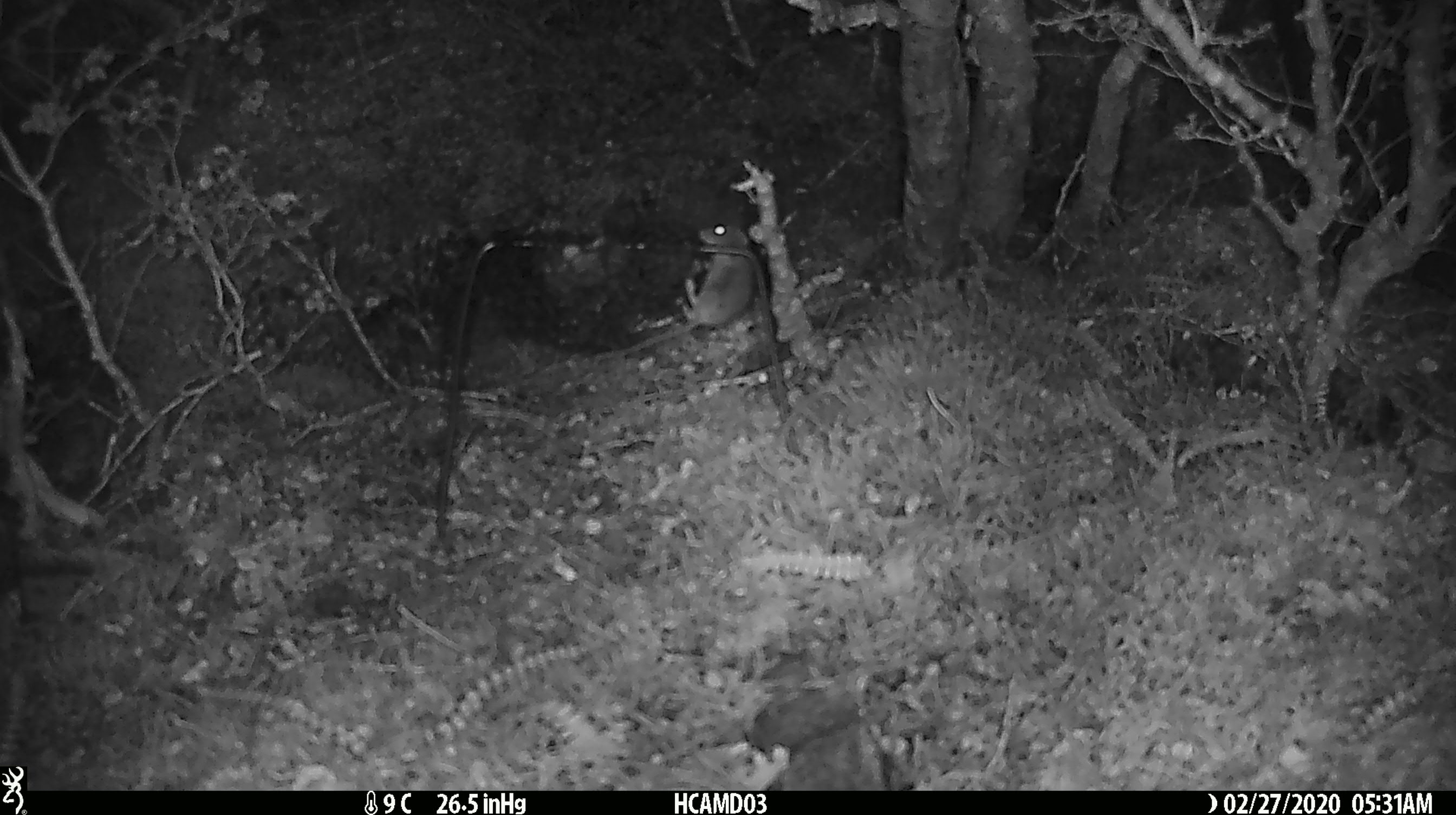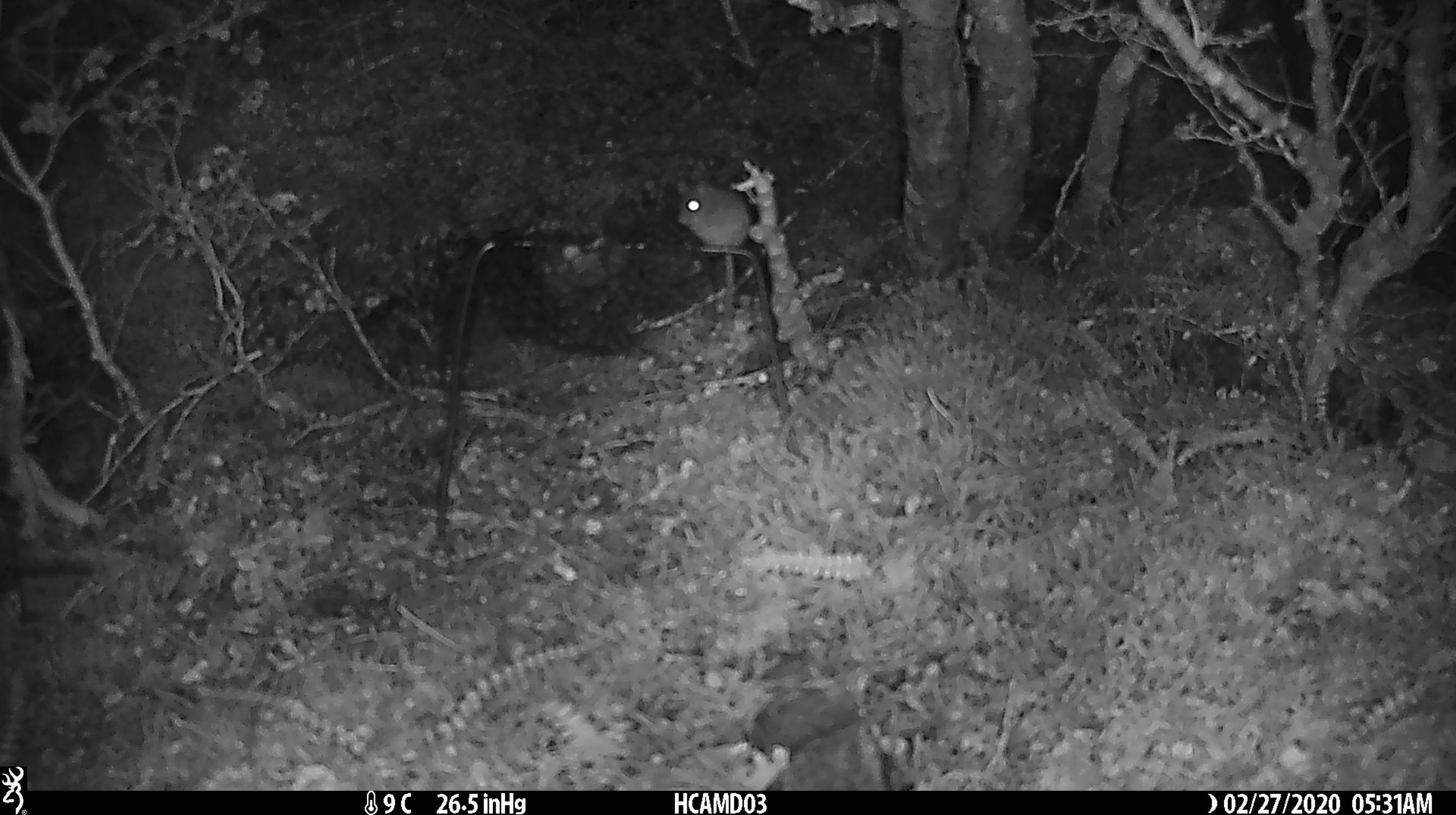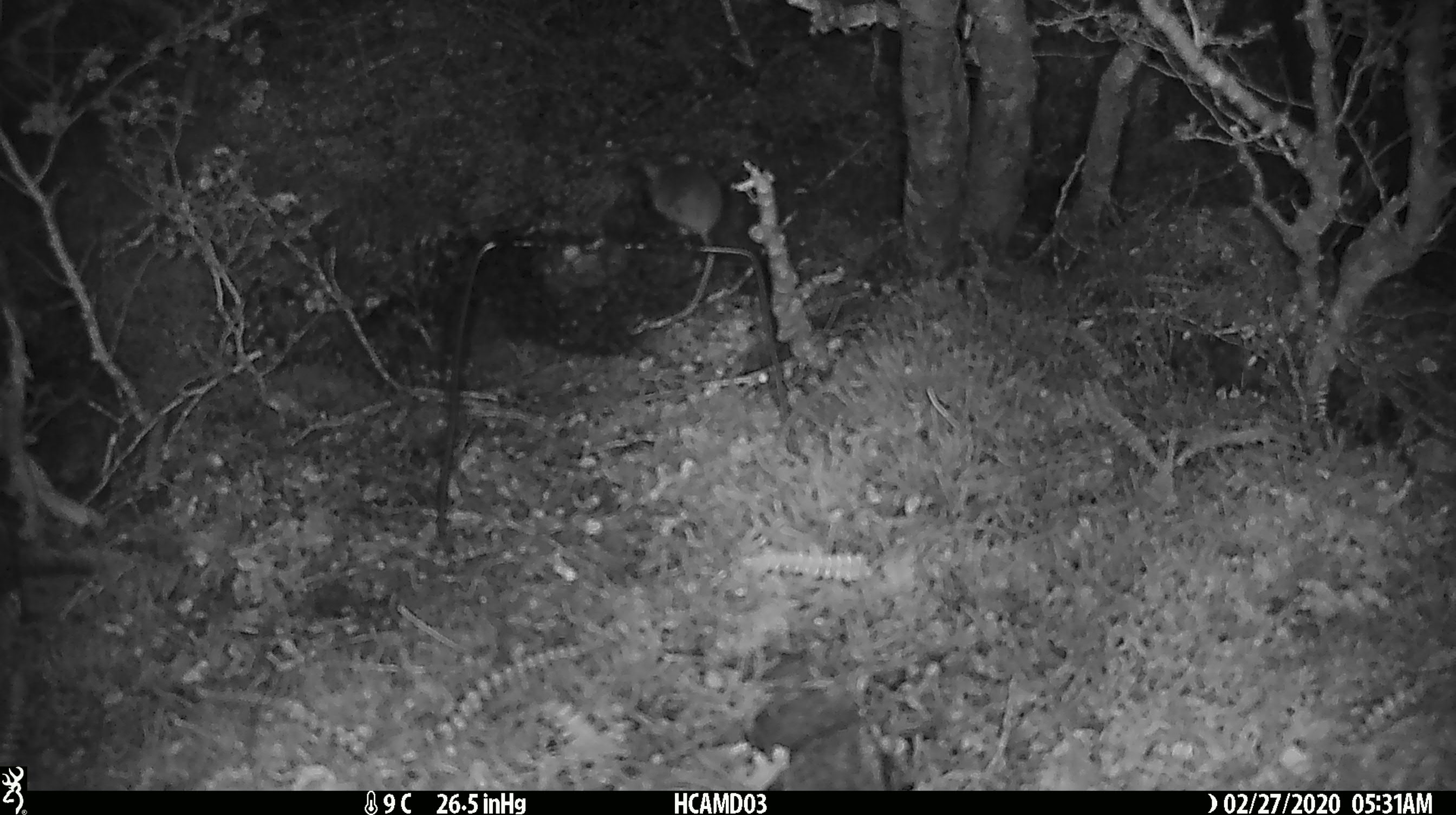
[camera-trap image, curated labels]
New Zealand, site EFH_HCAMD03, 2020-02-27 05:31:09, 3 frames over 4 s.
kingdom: Animalia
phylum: Chordata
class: Mammalia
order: Rodentia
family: Muridae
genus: Mus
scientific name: Mus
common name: mouse